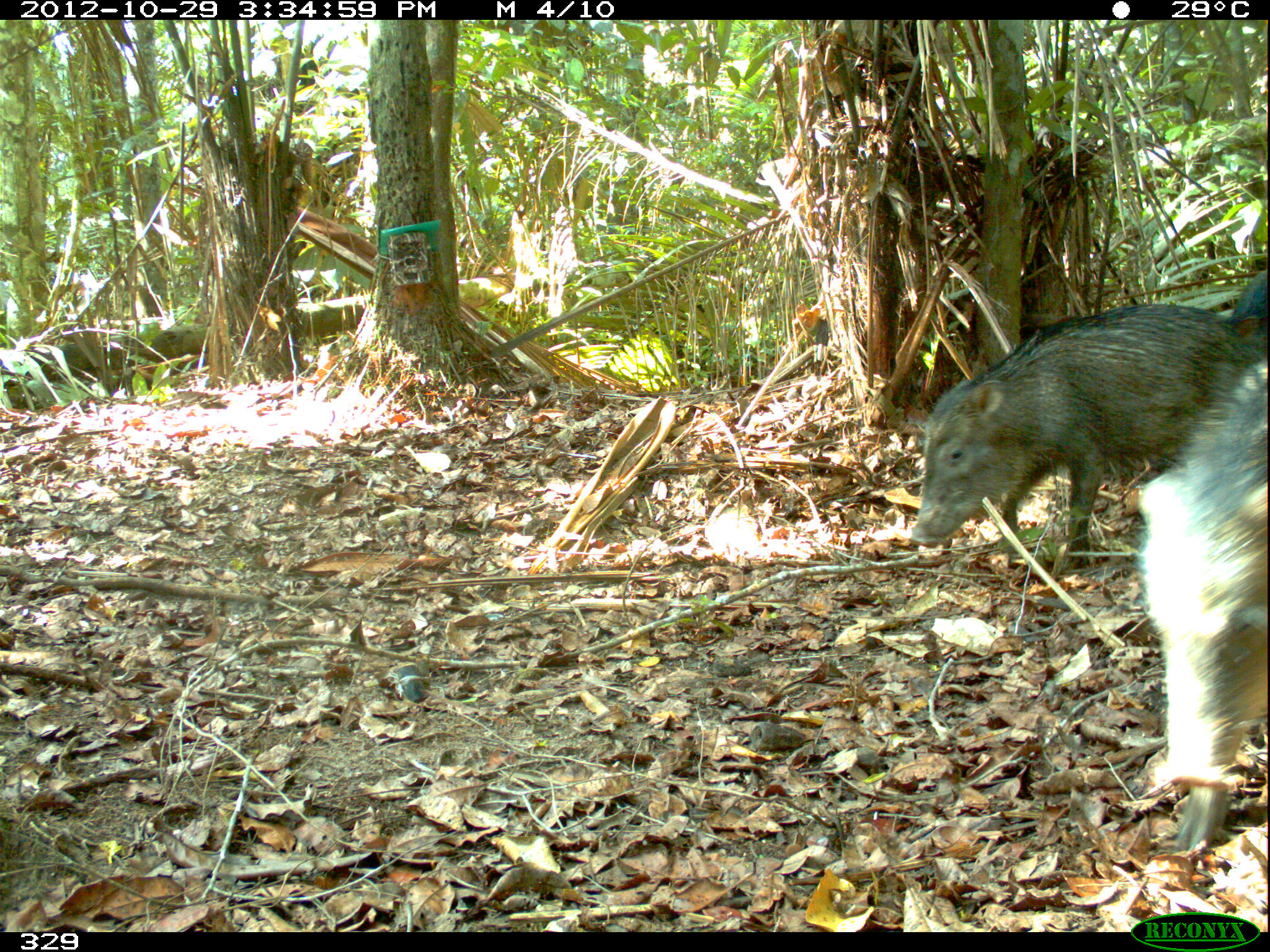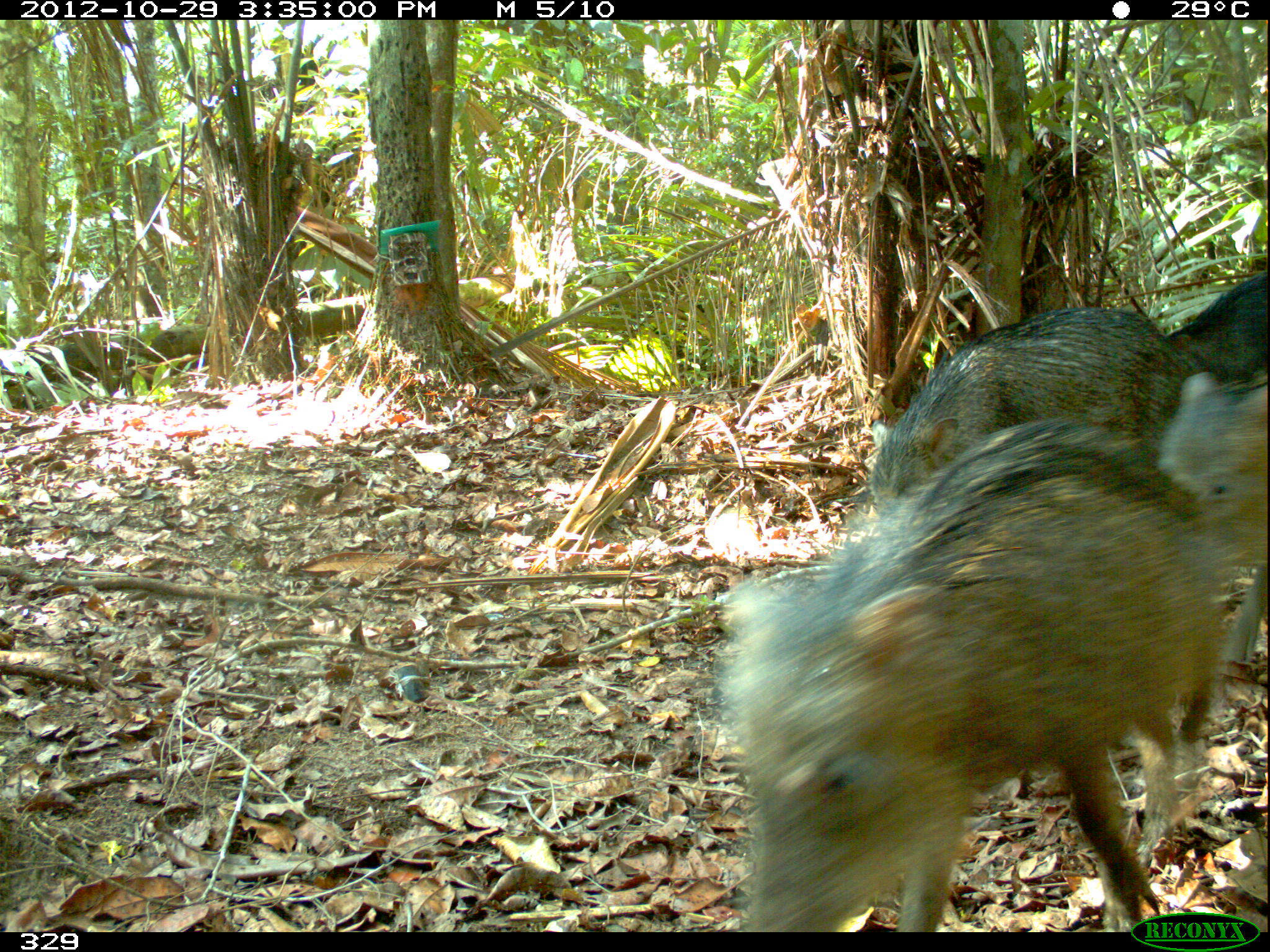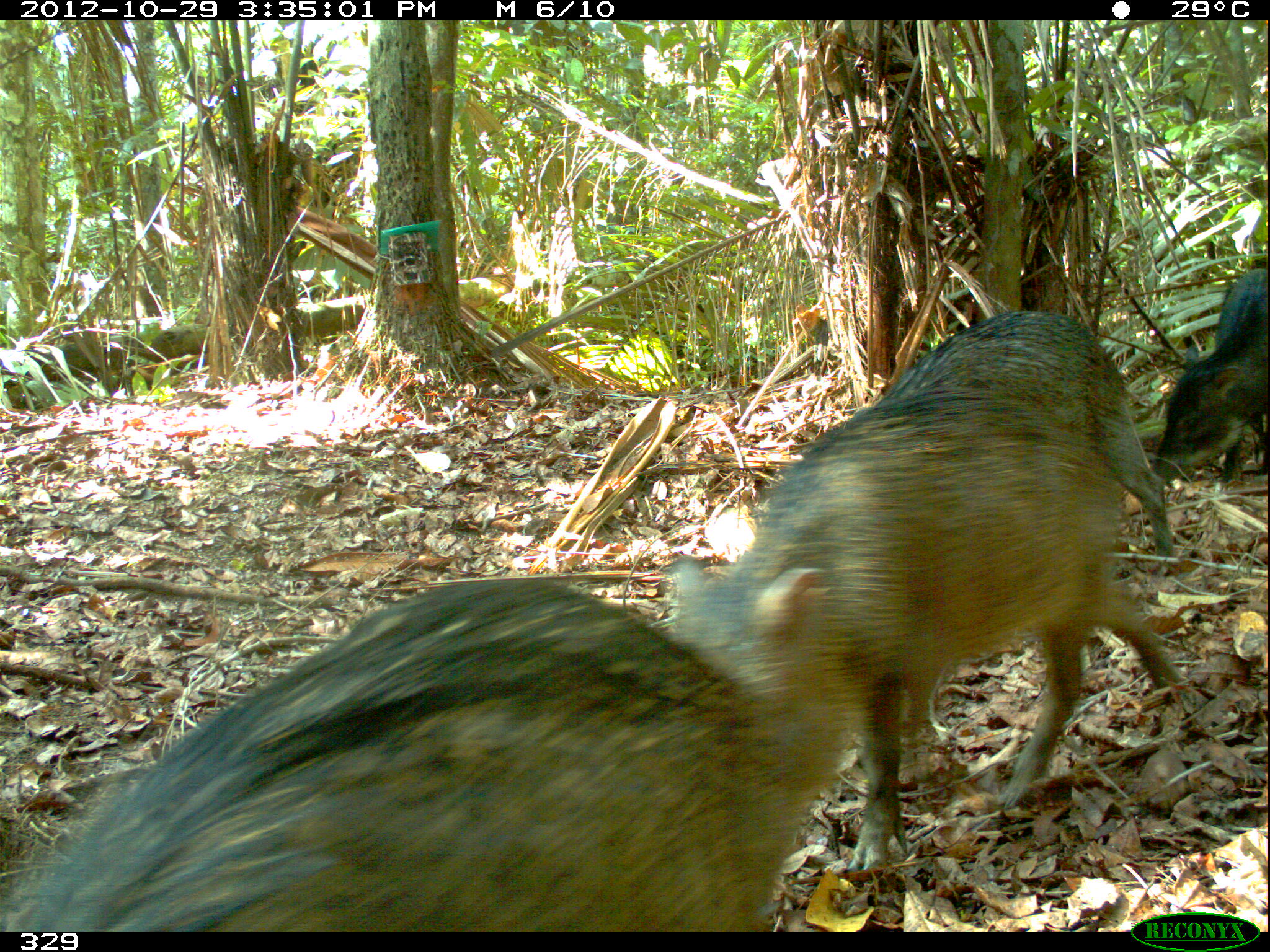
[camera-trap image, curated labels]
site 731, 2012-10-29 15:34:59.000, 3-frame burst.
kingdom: Animalia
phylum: Chordata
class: Mammalia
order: Artiodactyla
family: Tayassuidae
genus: Tayassu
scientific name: Tayassu pecari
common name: white-lipped peccary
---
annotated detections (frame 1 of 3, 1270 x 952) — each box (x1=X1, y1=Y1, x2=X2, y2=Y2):
tayassu pecari: (x1=903, y1=303, x2=1267, y2=571); (x1=1132, y1=356, x2=1267, y2=855); (x1=1225, y1=270, x2=1267, y2=348)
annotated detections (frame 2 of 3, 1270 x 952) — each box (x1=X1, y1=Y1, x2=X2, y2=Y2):
tayassu pecari: (x1=712, y1=411, x2=1225, y2=932); (x1=865, y1=303, x2=1196, y2=514); (x1=1157, y1=371, x2=1267, y2=665); (x1=1166, y1=272, x2=1267, y2=391)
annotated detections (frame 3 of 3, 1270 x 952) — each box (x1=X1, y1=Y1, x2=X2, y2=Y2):
tayassu pecari: (x1=0, y1=572, x2=820, y2=932); (x1=660, y1=387, x2=1181, y2=874); (x1=875, y1=312, x2=1174, y2=560); (x1=1149, y1=266, x2=1267, y2=485)